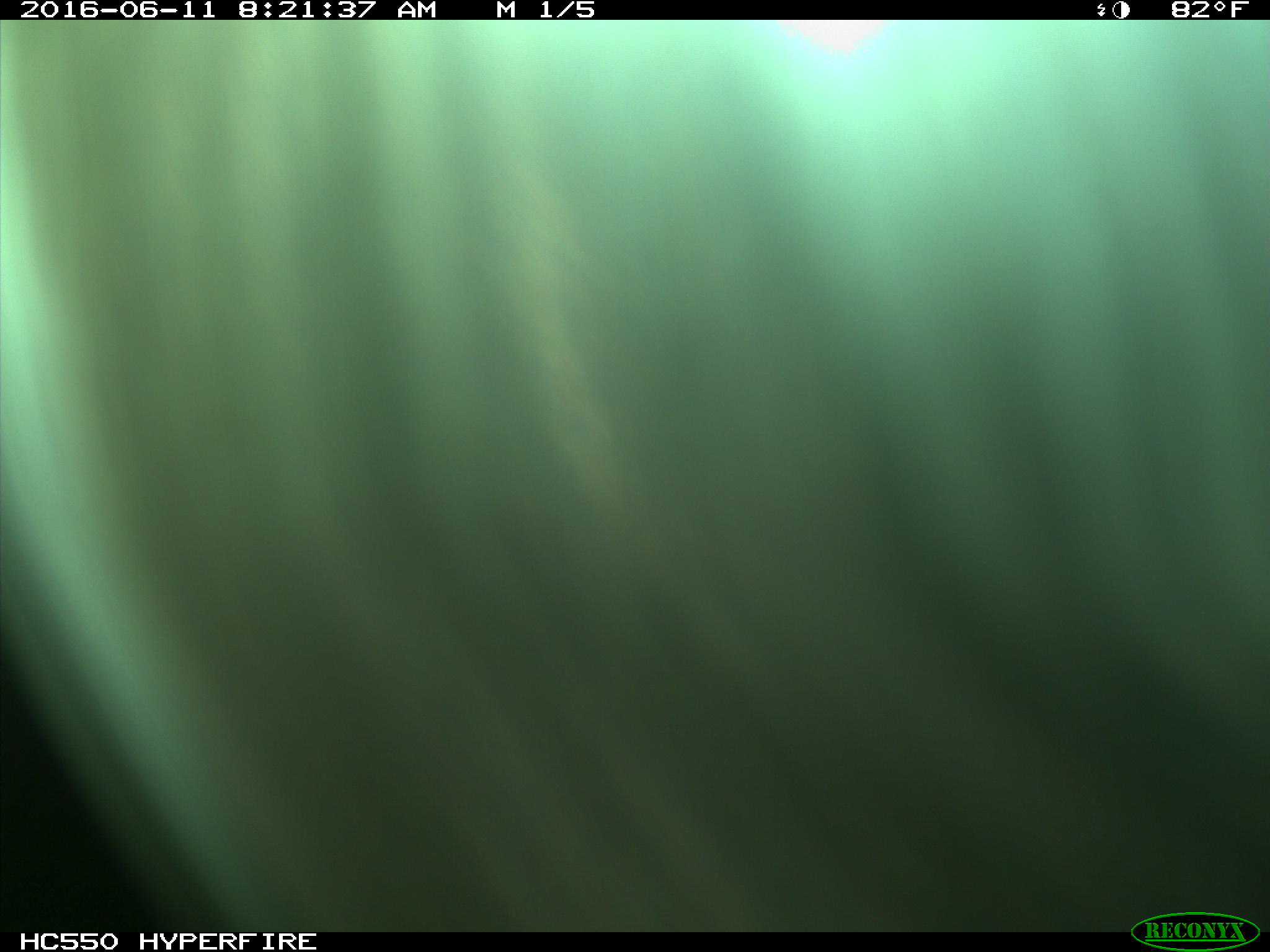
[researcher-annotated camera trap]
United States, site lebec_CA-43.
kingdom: Animalia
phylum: Chordata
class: Mammalia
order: Artiodactyla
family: Bovidae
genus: Bos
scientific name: Bos taurus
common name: domestic cow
Bos taurus (domestic cow).